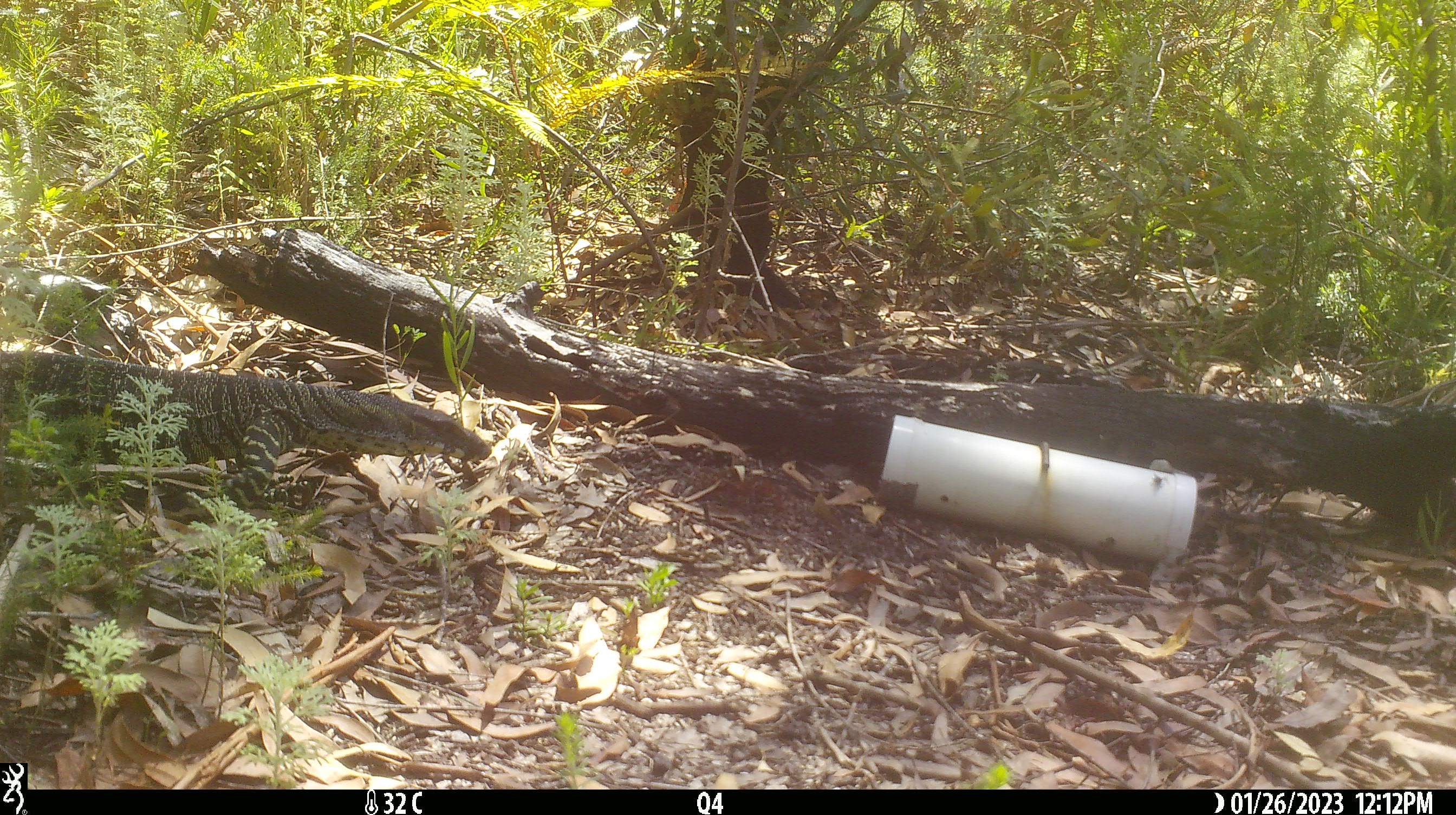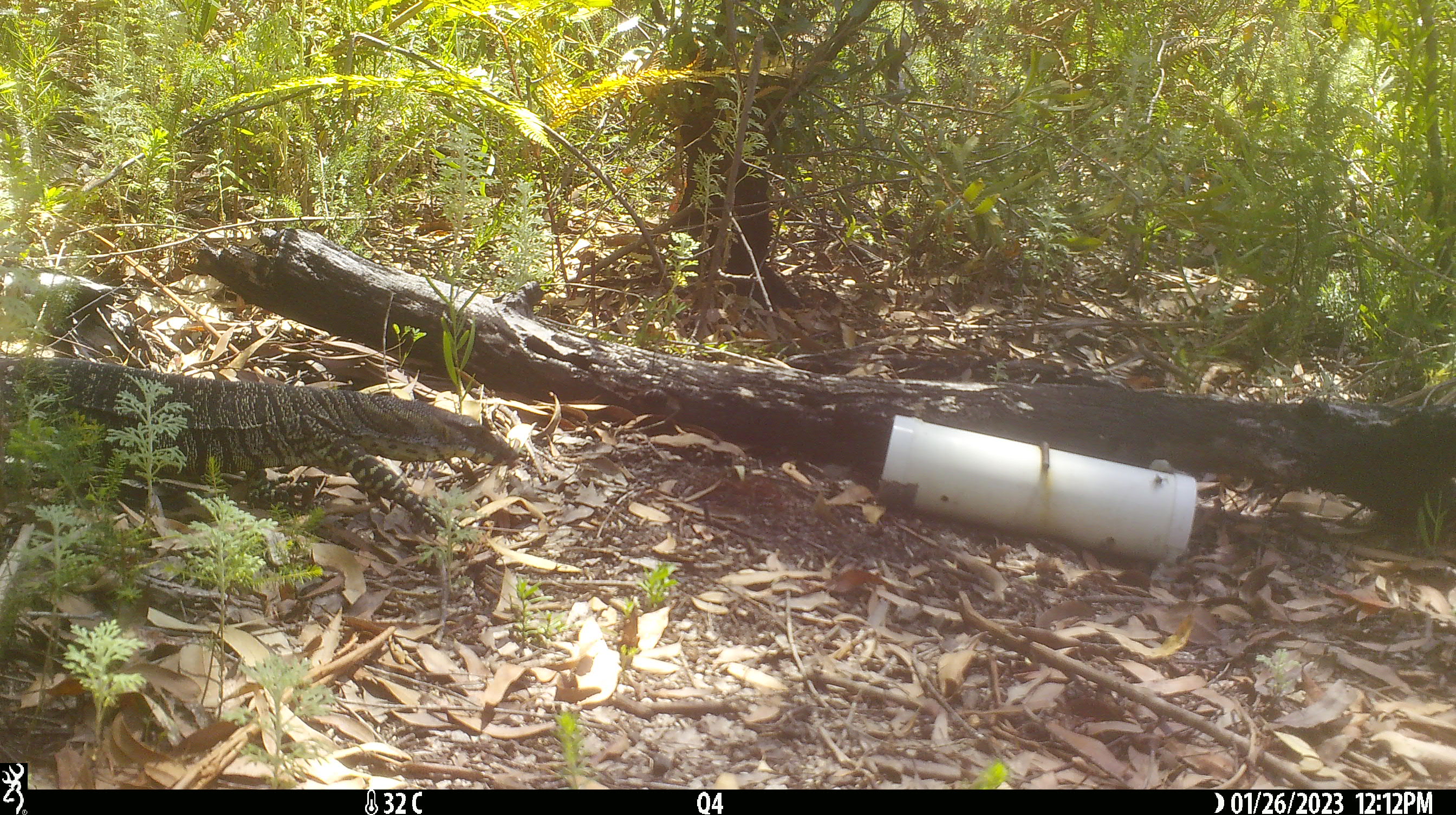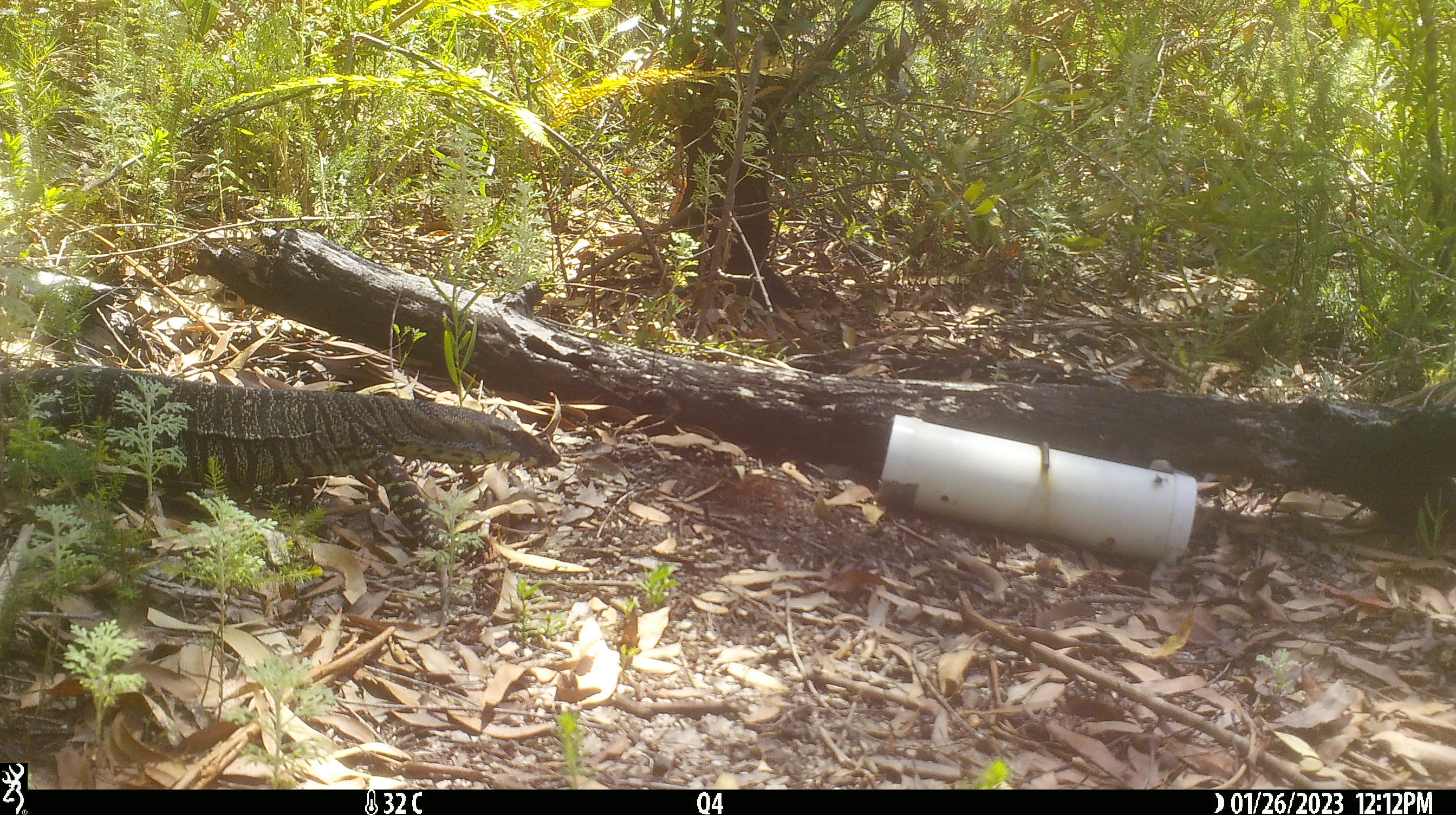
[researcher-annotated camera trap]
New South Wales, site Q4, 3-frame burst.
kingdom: Animalia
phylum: Chordata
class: Reptilia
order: Squamata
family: Varanidae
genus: Varanus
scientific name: Varanus varius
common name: lace monitor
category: goanna